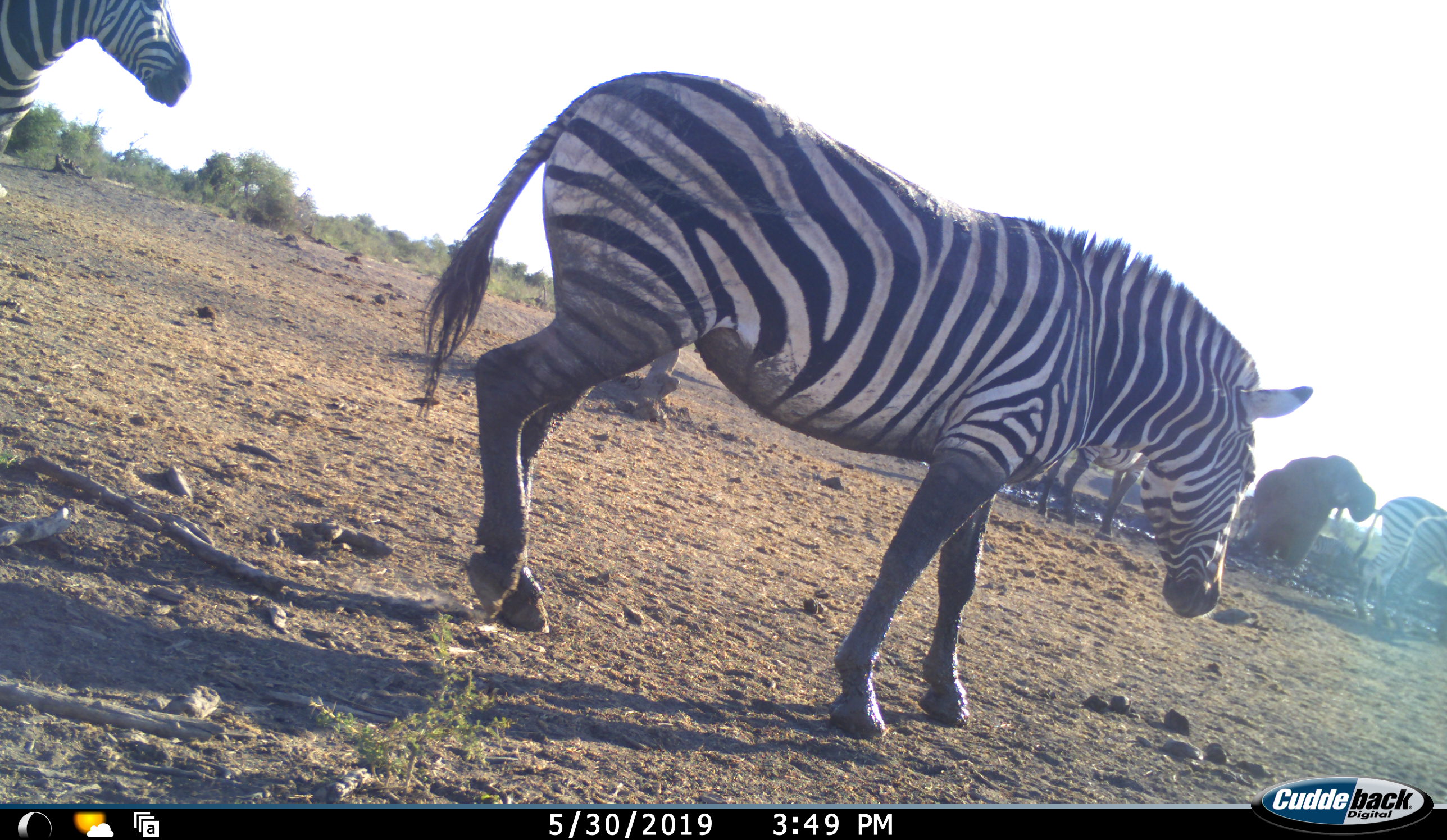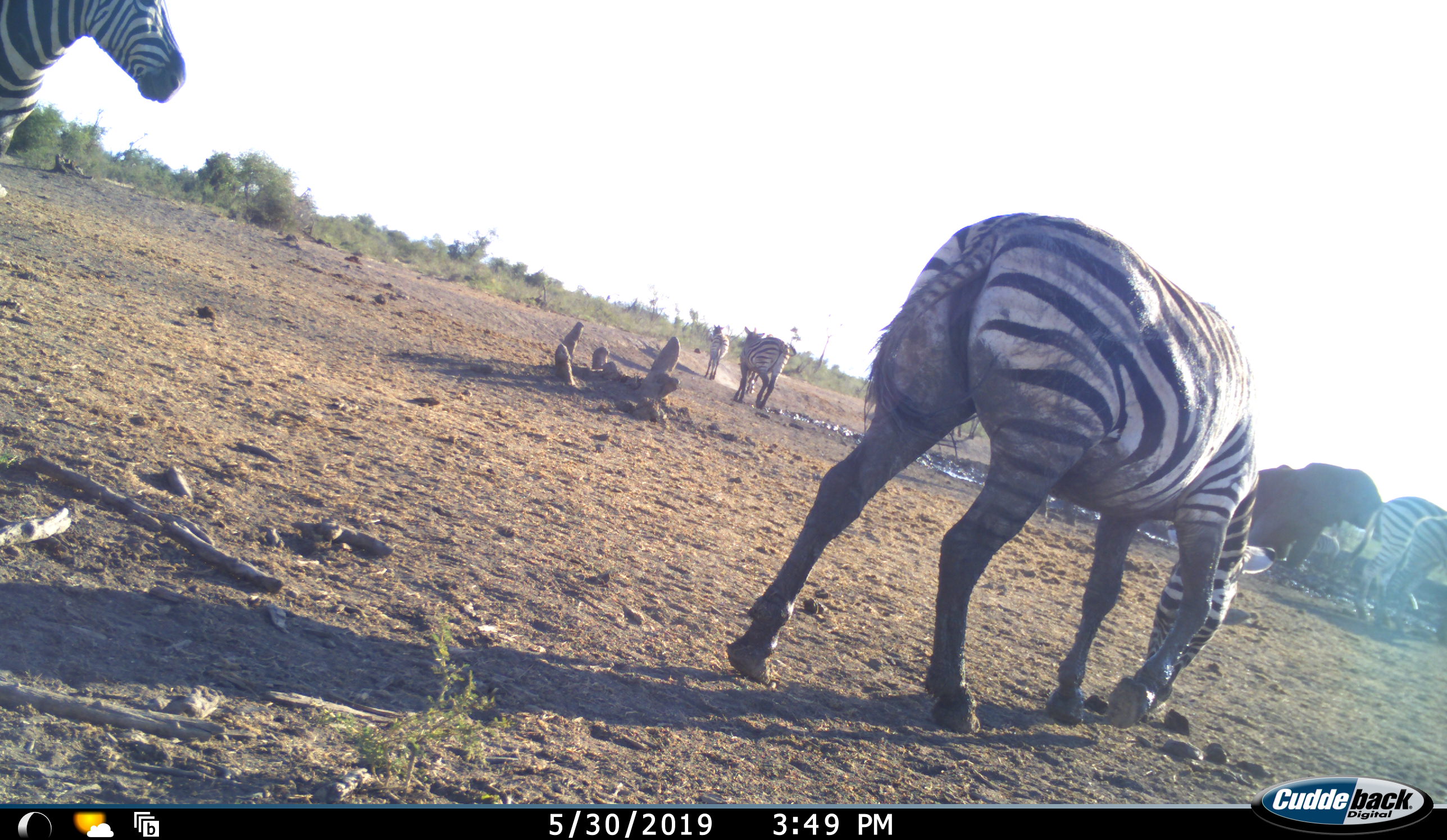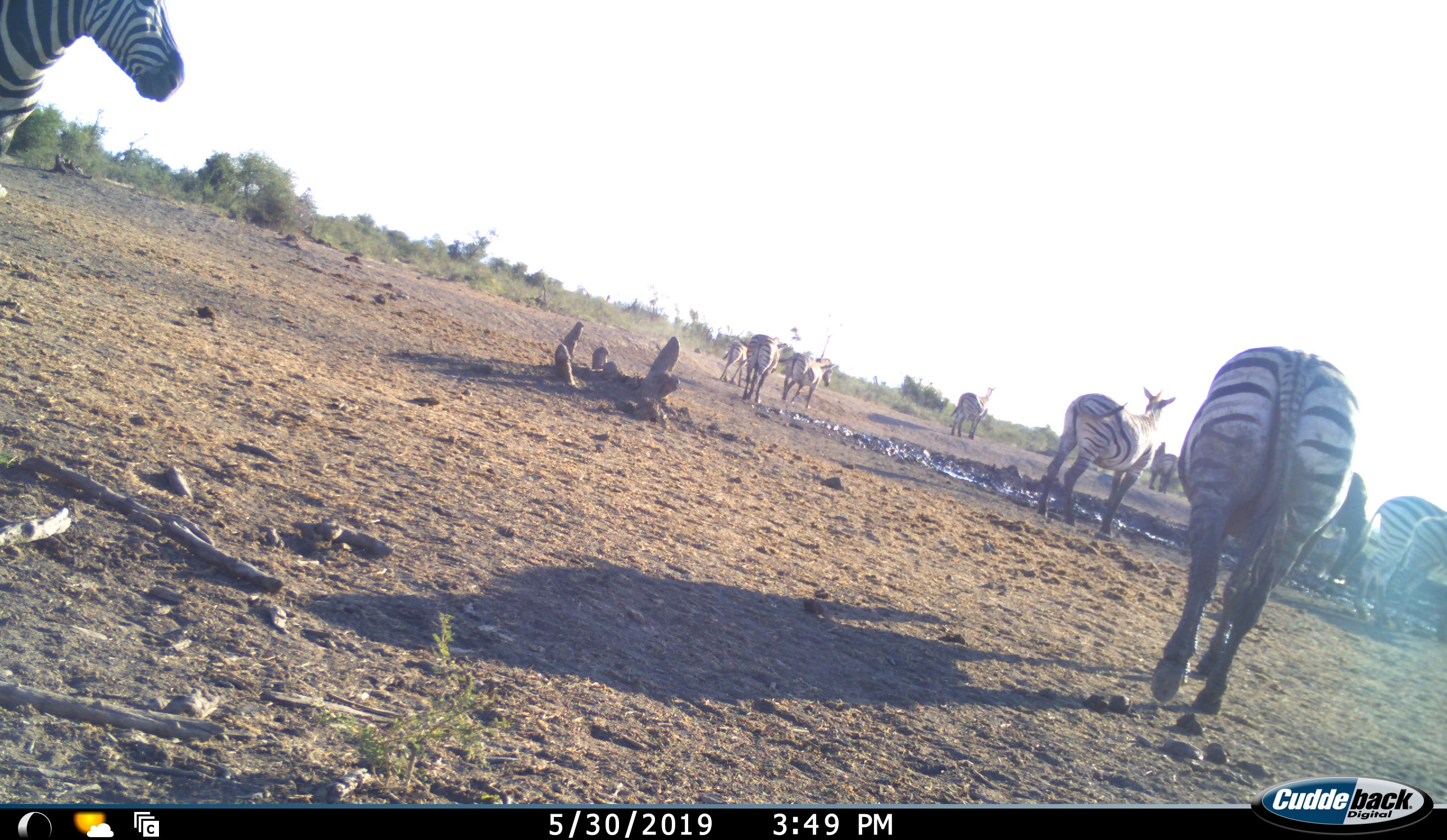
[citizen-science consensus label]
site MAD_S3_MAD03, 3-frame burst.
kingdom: Animalia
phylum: Chordata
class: Mammalia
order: Proboscidea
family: Elephantidae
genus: Loxodonta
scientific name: Loxodonta africana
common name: african bush elephant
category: elephant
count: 1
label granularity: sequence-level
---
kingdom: Animalia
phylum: Chordata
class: Mammalia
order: Perissodactyla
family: Equidae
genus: Equus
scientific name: Equus quagga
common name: plains zebra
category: zebraplains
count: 10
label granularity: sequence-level